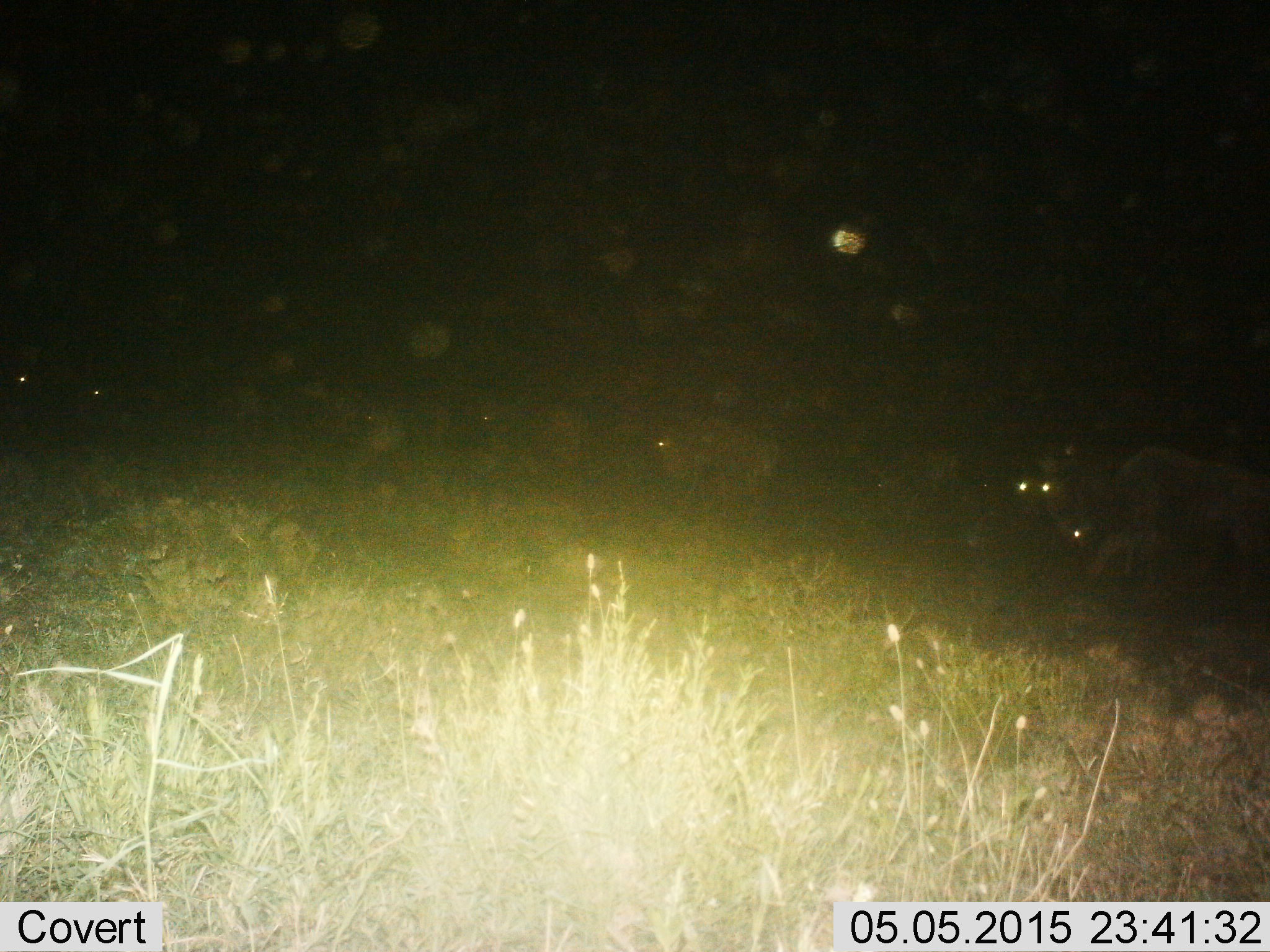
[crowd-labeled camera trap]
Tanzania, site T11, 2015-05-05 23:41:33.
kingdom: Animalia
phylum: Chordata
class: Mammalia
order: Artiodactyla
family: Bovidae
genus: Connochaetes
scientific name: Connochaetes taurinus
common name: blue wildebeest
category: wildebeest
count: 6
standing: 20%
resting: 0%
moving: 80%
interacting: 0%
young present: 0%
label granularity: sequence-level